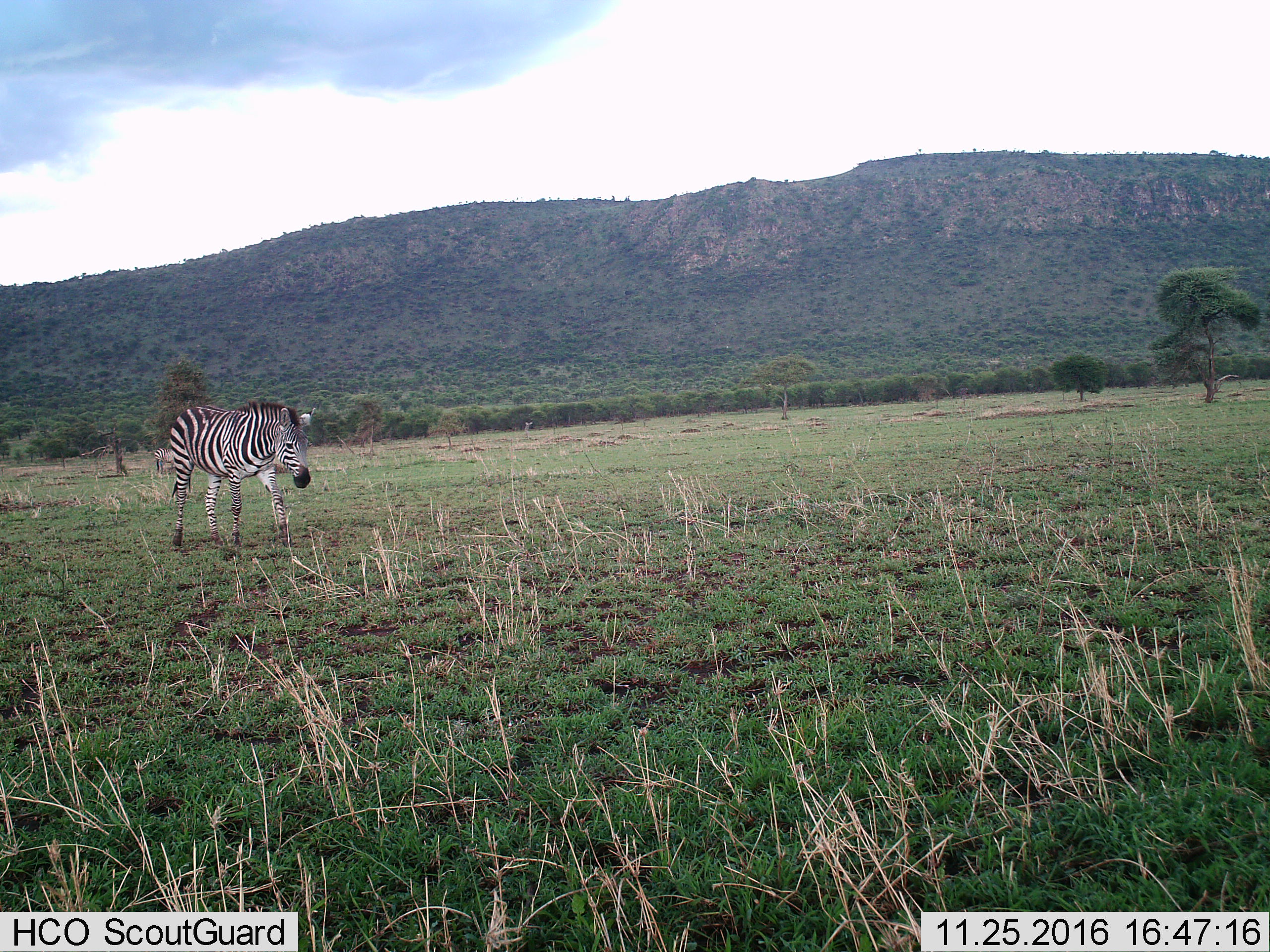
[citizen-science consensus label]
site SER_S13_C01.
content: unidentified animal